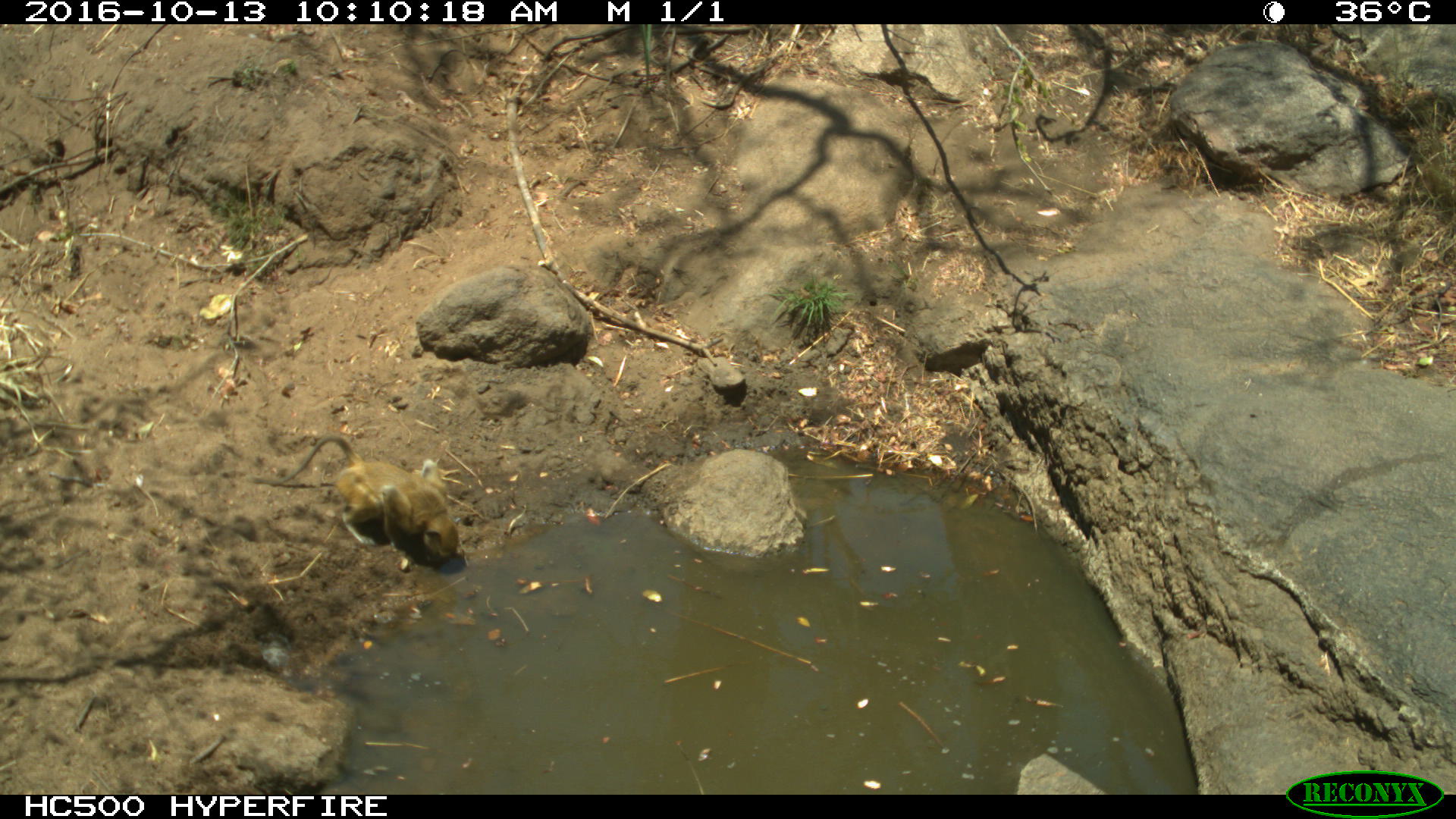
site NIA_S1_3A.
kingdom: Animalia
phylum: Chordata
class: Mammalia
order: Primates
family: Cercopithecidae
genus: Papio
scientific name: Papio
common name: baboon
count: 1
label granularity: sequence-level